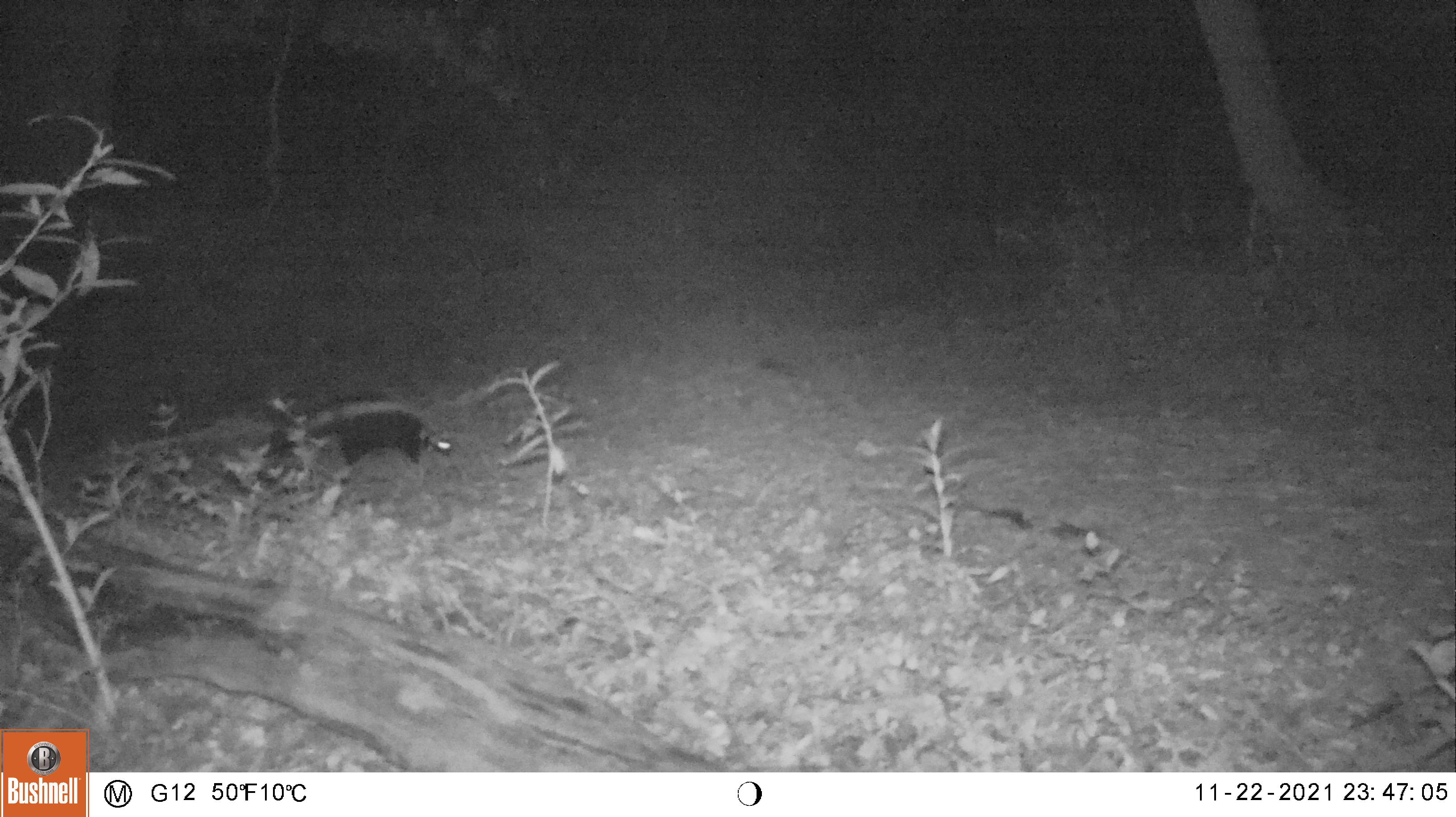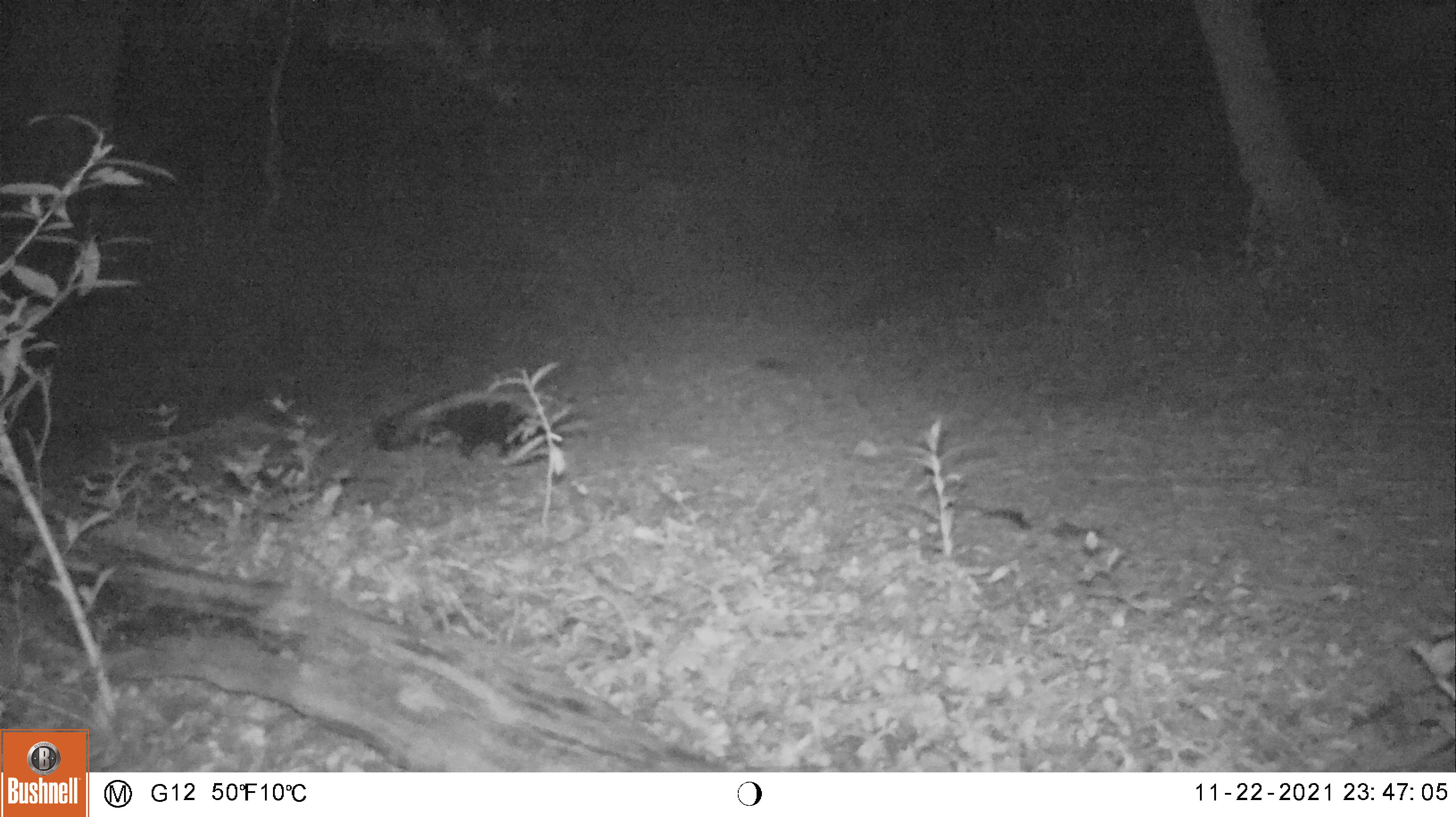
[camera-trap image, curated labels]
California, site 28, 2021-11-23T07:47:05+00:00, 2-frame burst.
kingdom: Animalia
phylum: Chordata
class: Mammalia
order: Carnivora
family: Mephitidae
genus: Mephitis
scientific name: Mephitis mephitis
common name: striped skunk